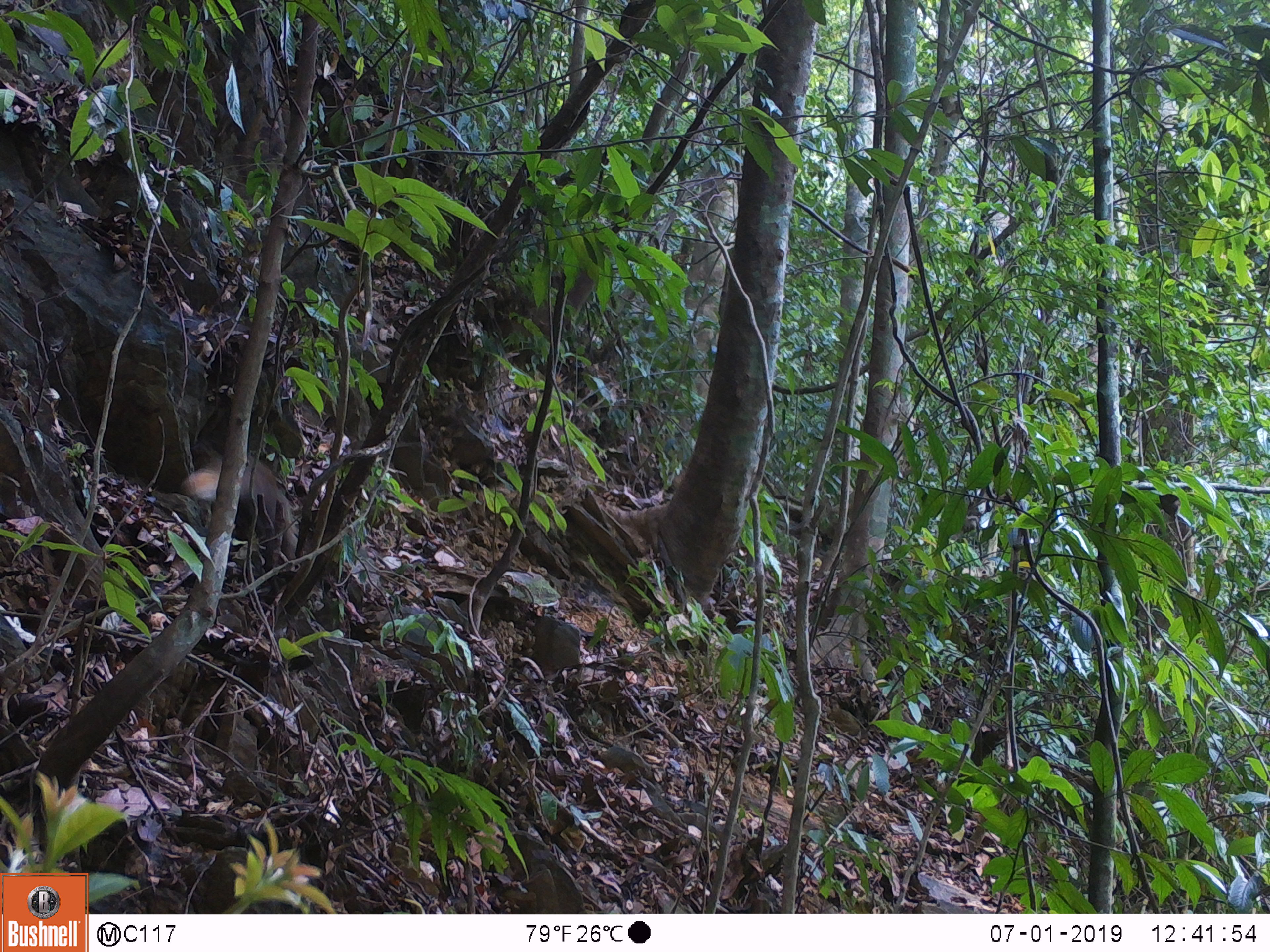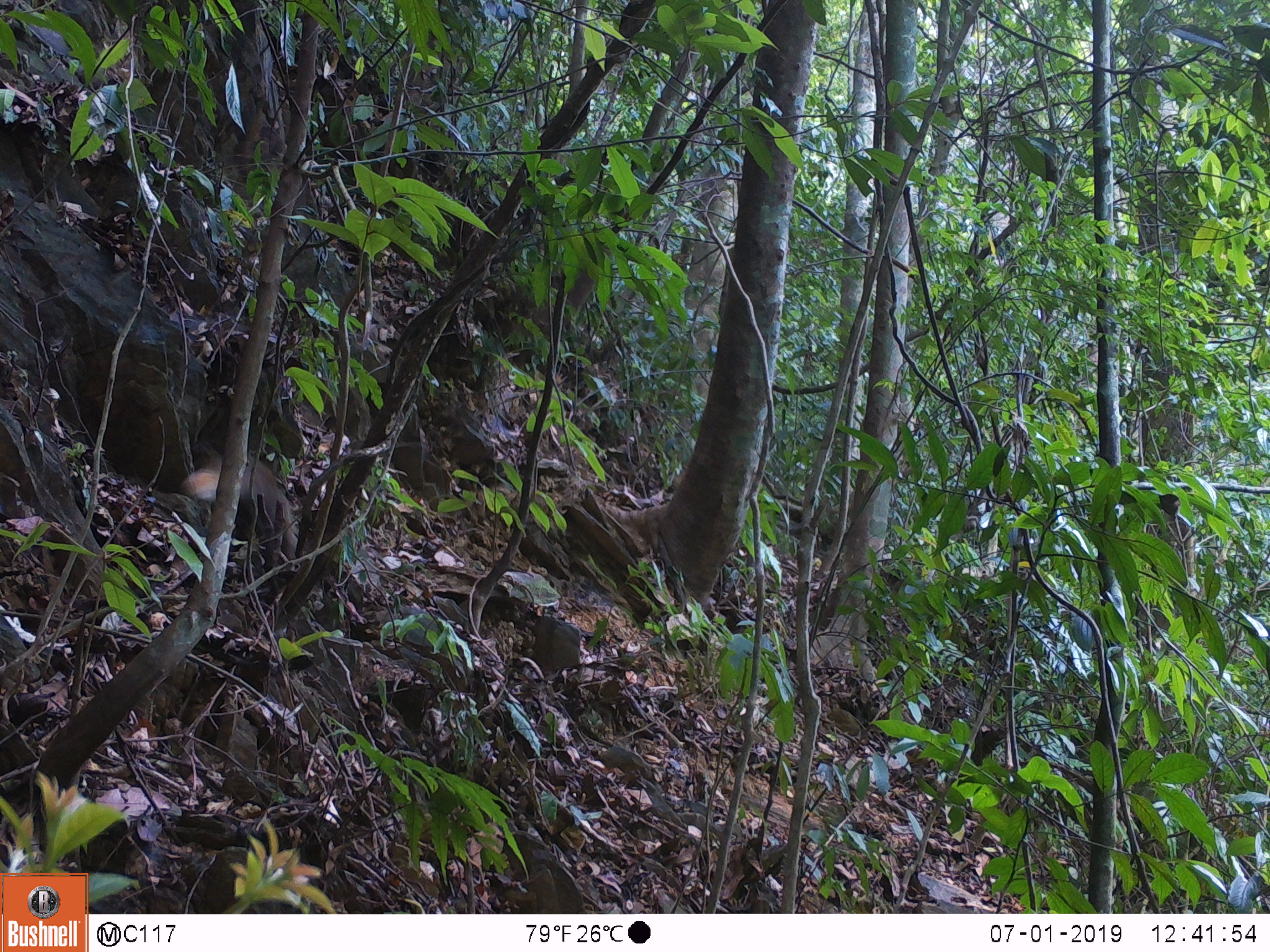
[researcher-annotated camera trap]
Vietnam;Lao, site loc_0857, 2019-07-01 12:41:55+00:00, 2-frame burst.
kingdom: Animalia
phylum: Chordata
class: Mammalia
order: Carnivora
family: Herpestidae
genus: Urva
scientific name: Urva urva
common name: crab-eating mongoose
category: crab eating mongoose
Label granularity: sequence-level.